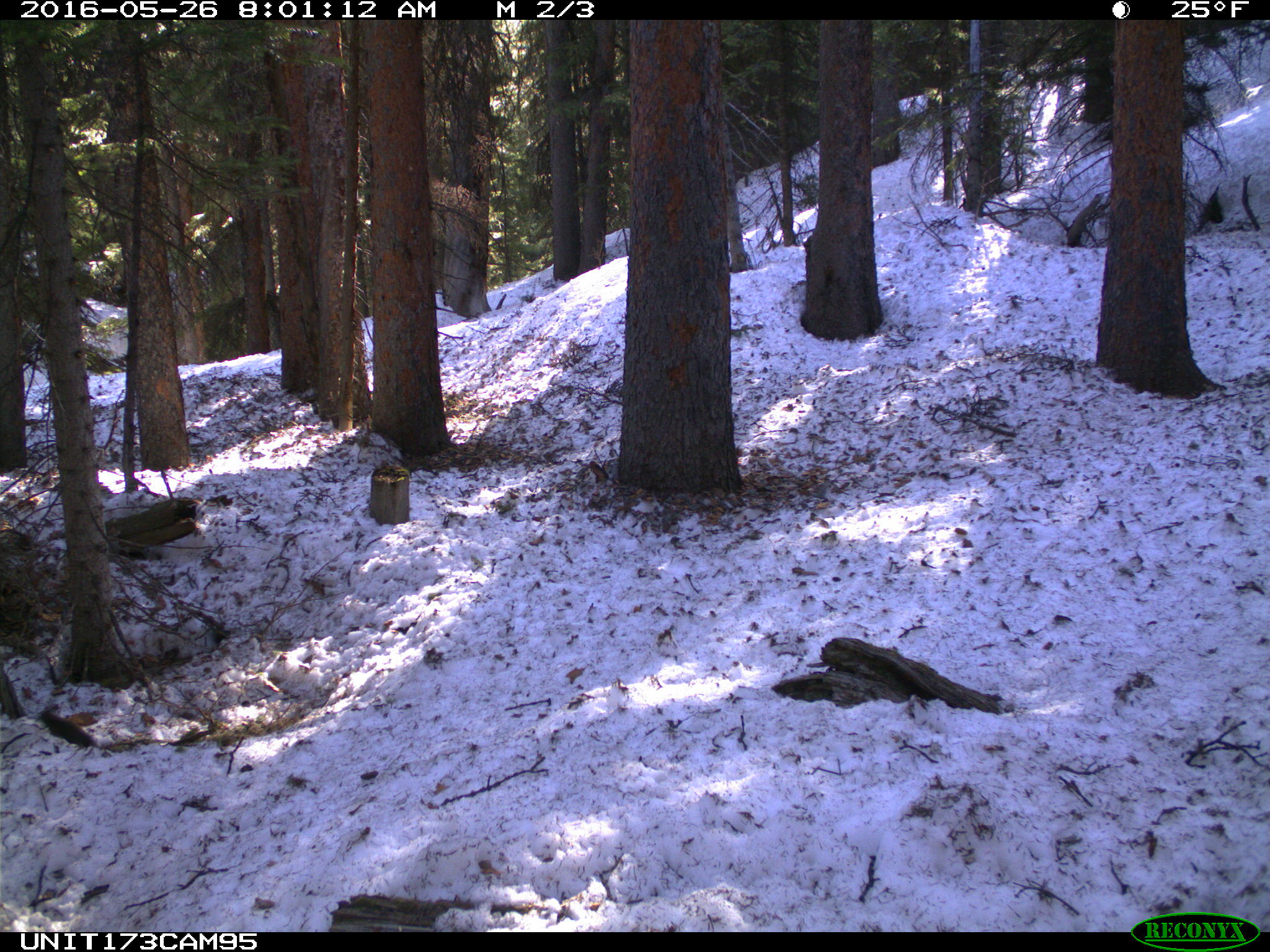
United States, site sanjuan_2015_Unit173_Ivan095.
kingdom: Animalia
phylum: Chordata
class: Mammalia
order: Rodentia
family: Sciuridae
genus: Tamiasciurus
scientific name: Tamiasciurus hudsonicus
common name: american red squirrel